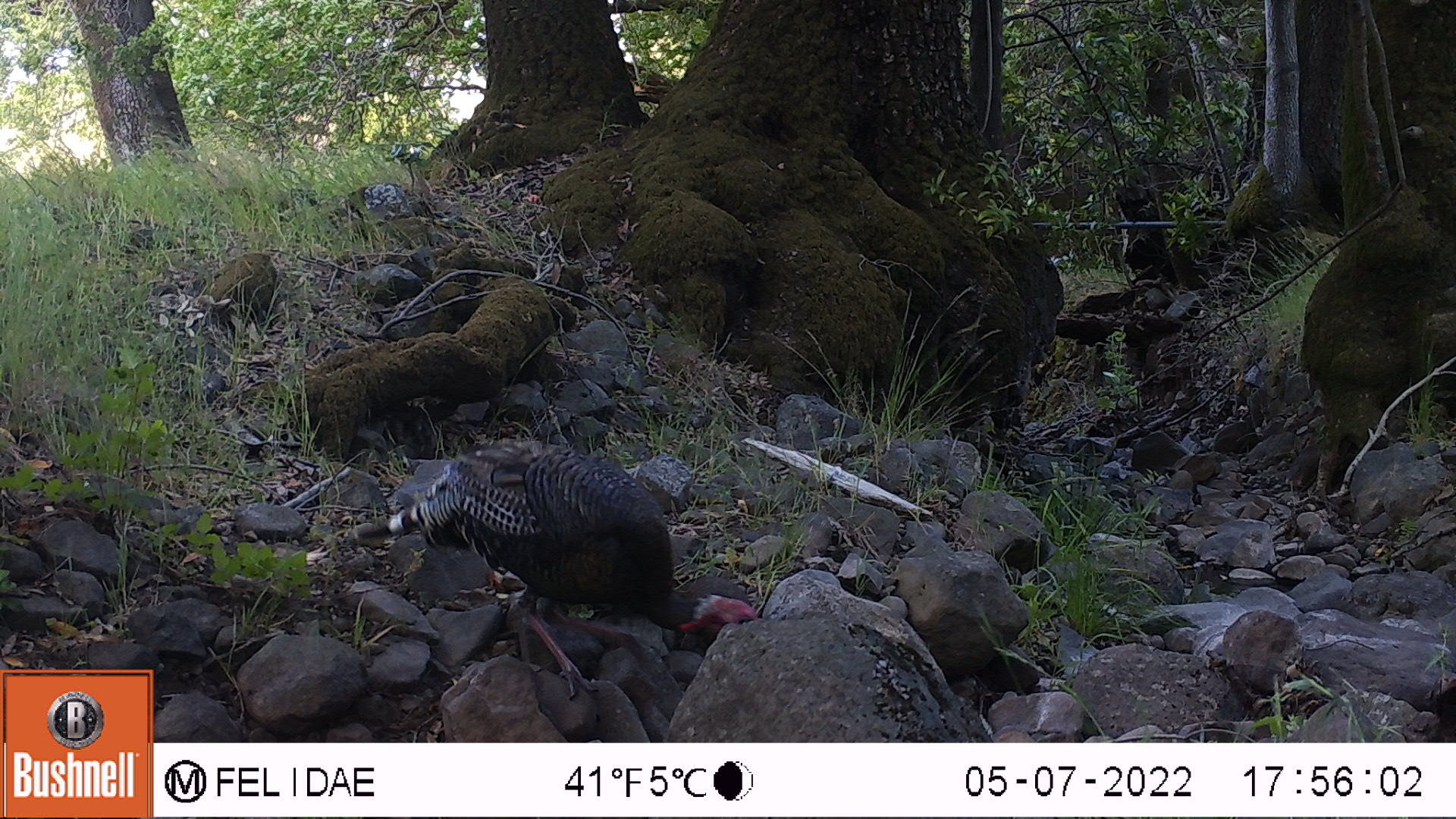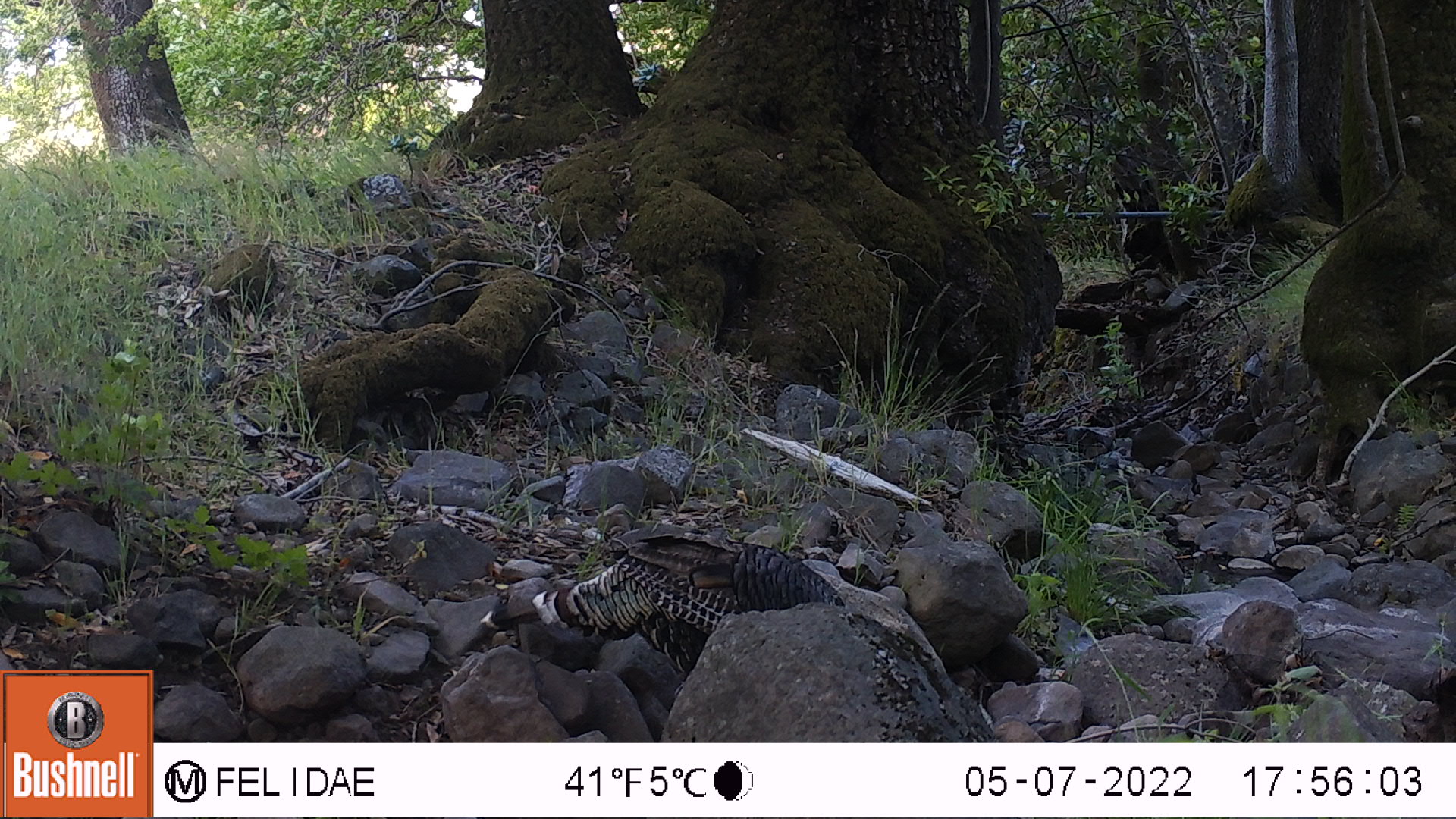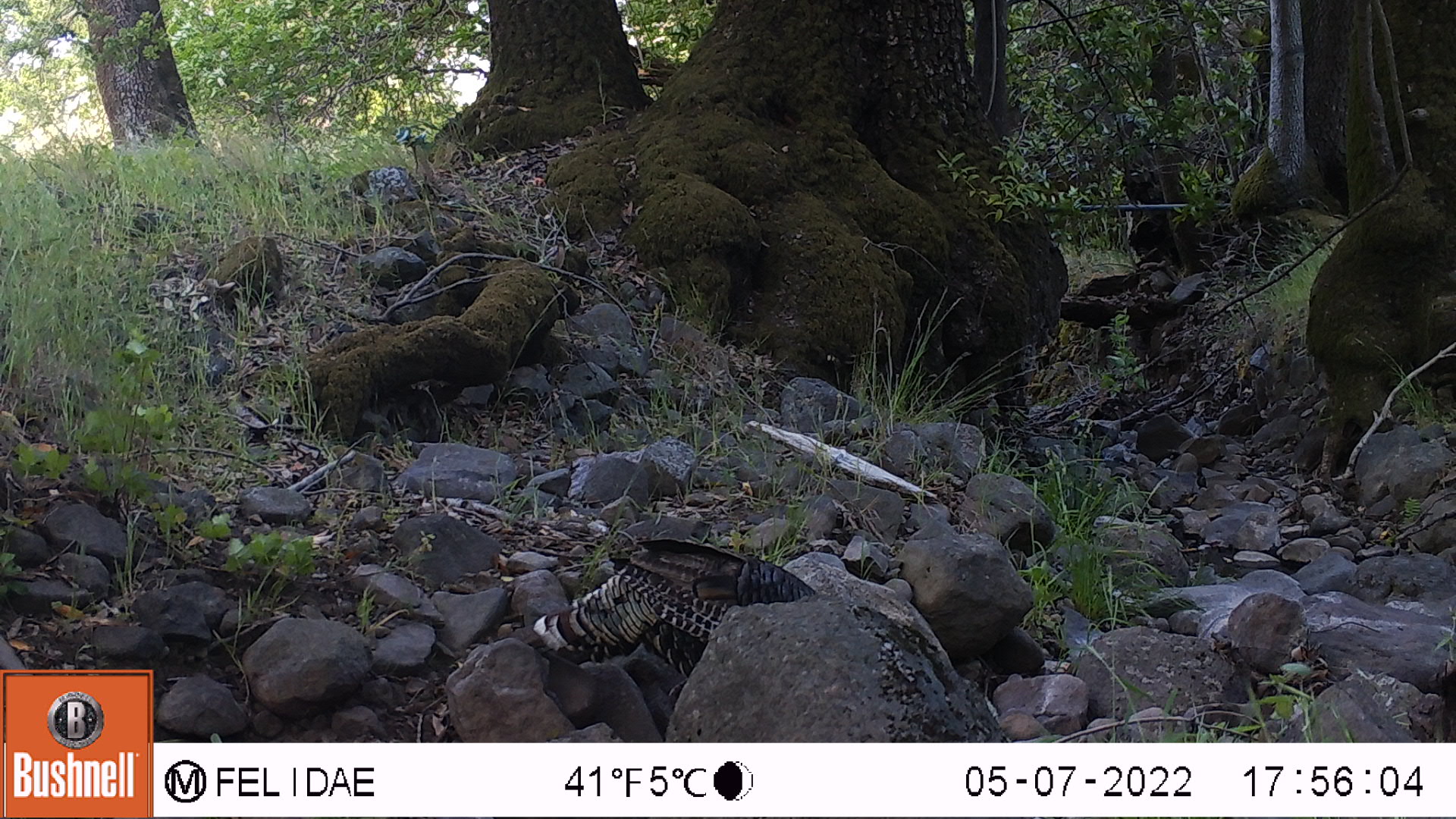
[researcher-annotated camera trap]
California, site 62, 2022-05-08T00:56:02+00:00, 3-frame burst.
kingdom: Animalia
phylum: Chordata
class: Aves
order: Galliformes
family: Phasianidae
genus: Meleagris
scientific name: Meleagris gallopavo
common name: turkey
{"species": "turkey (Meleagris gallopavo)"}